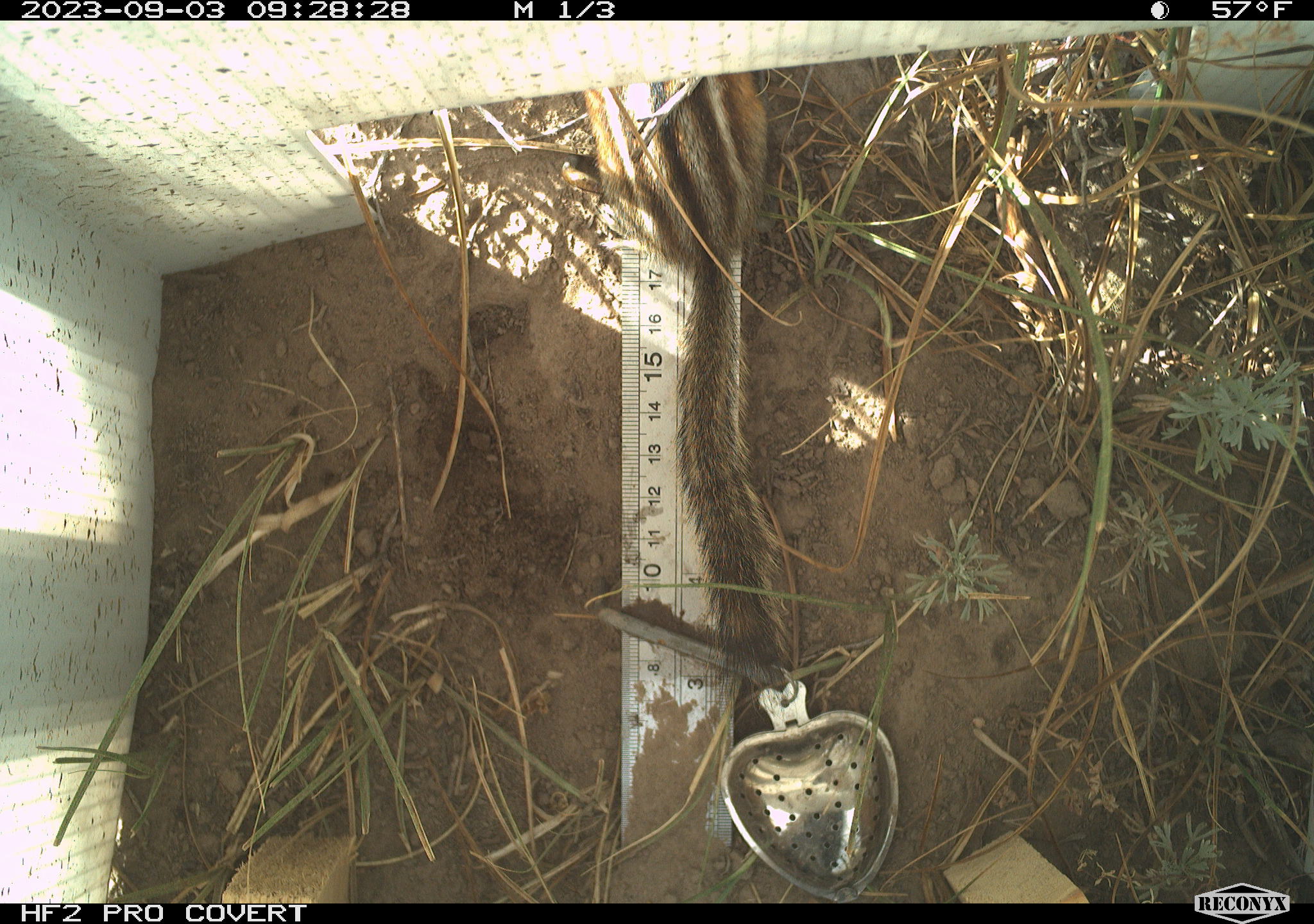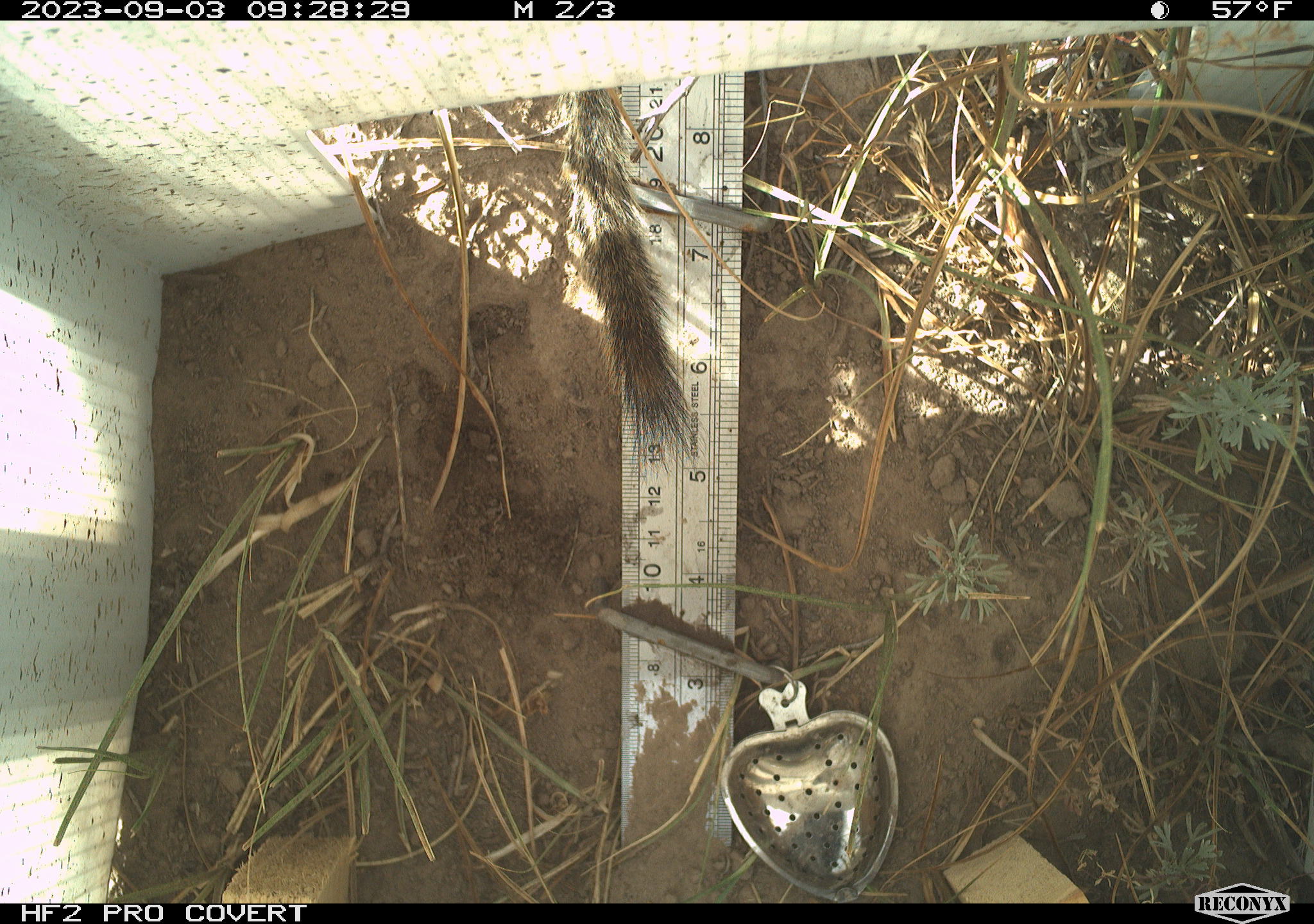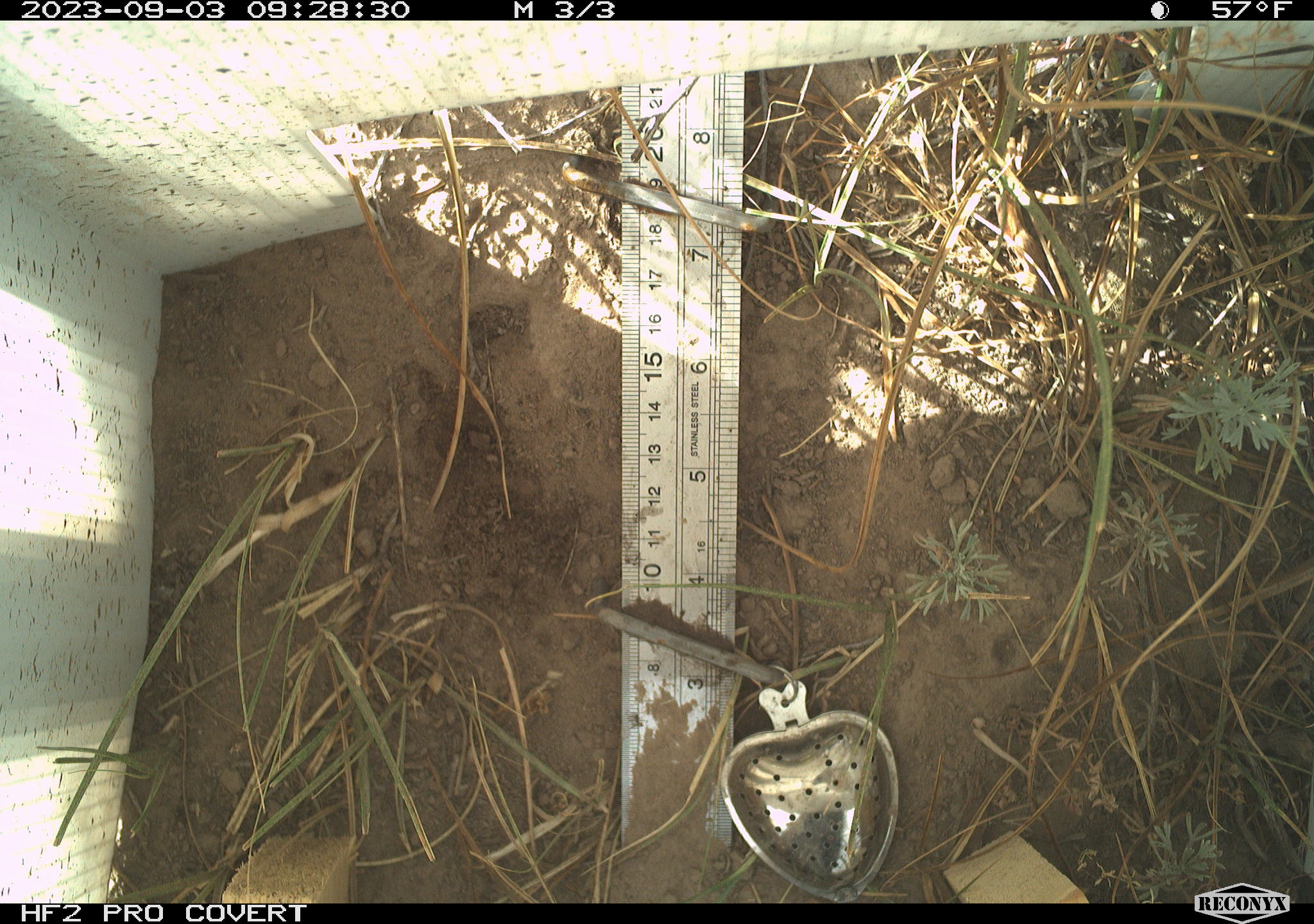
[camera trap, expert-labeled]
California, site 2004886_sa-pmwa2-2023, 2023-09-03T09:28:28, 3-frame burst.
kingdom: Animalia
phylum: Chordata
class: Mammalia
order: Rodentia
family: Sciuridae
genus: Neotamias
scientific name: Neotamias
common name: western chipmunks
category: neotamias species